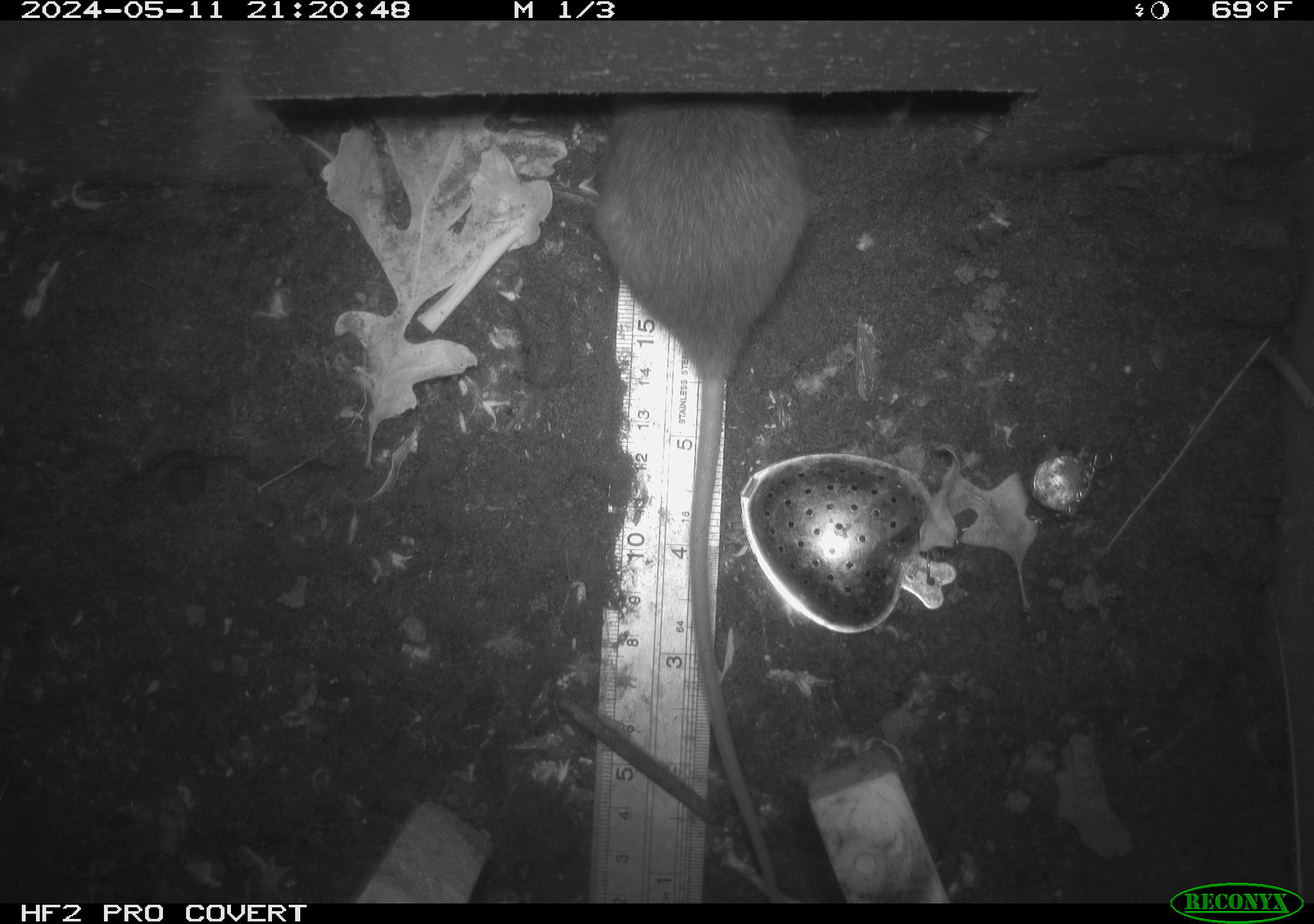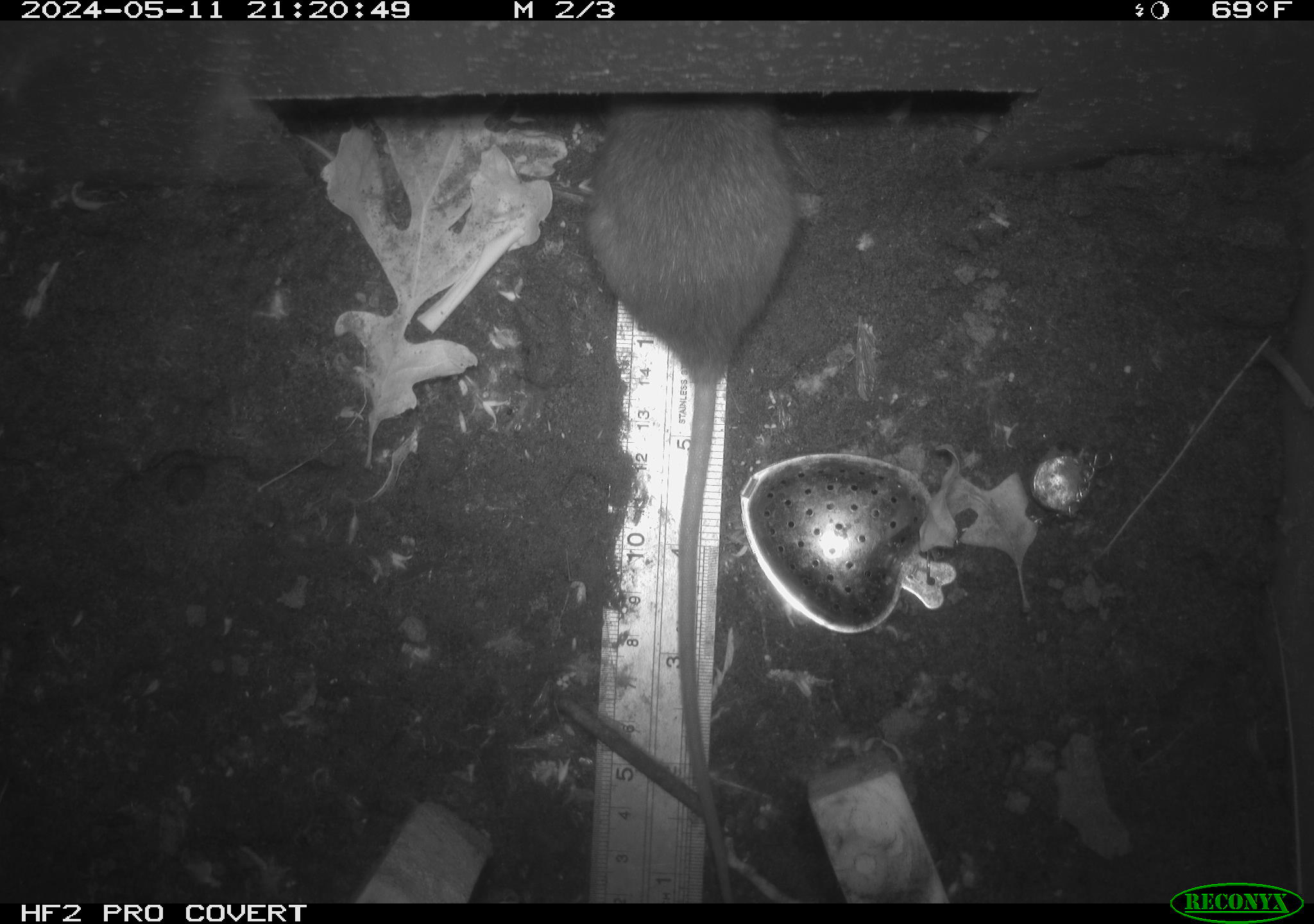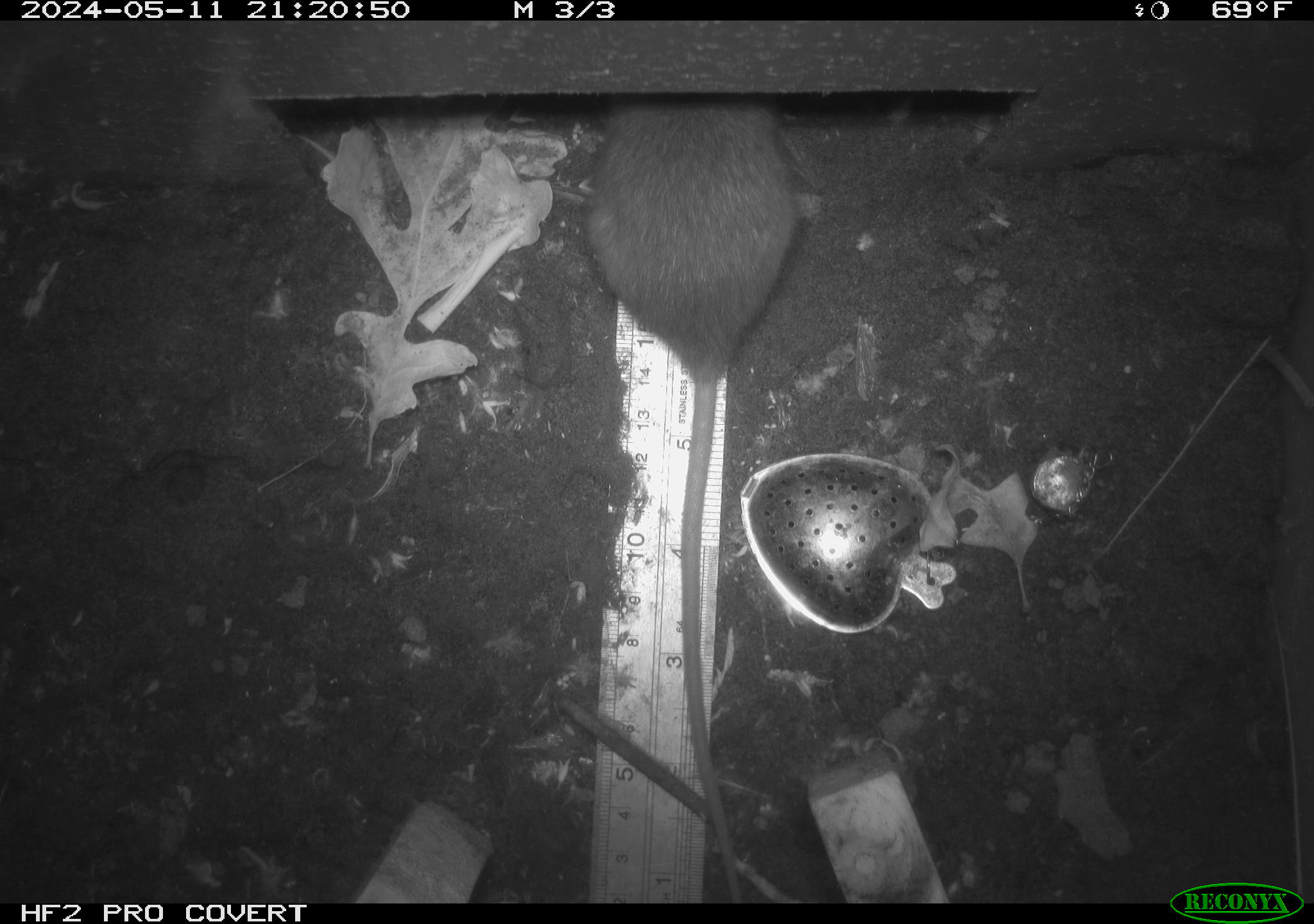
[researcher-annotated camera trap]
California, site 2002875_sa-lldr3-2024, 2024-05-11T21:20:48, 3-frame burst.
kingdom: Animalia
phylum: Chordata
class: Mammalia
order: Rodentia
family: Muridae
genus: Rattus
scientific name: Rattus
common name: rat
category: rattus species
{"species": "rattus species (rat) (Rattus)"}